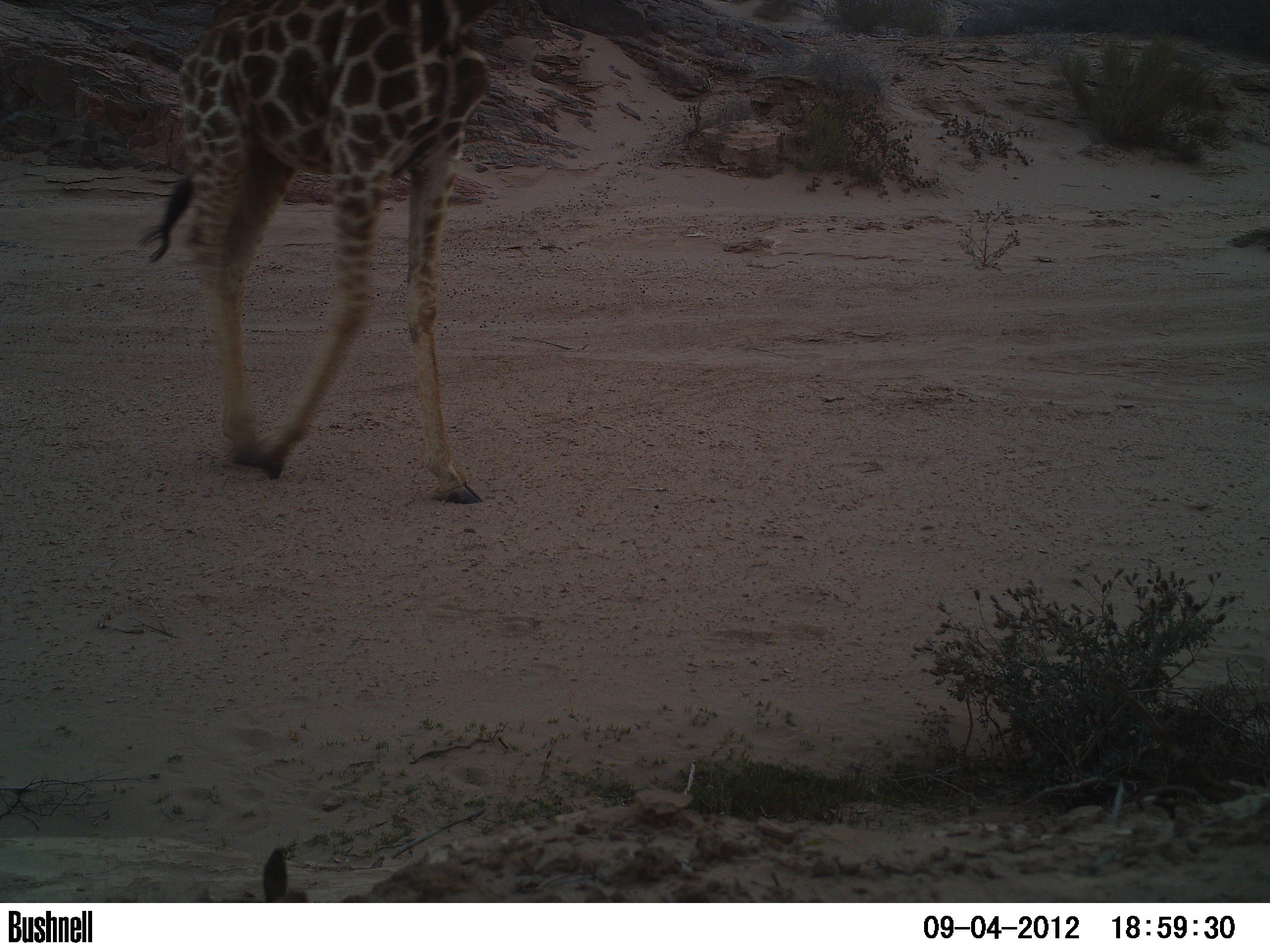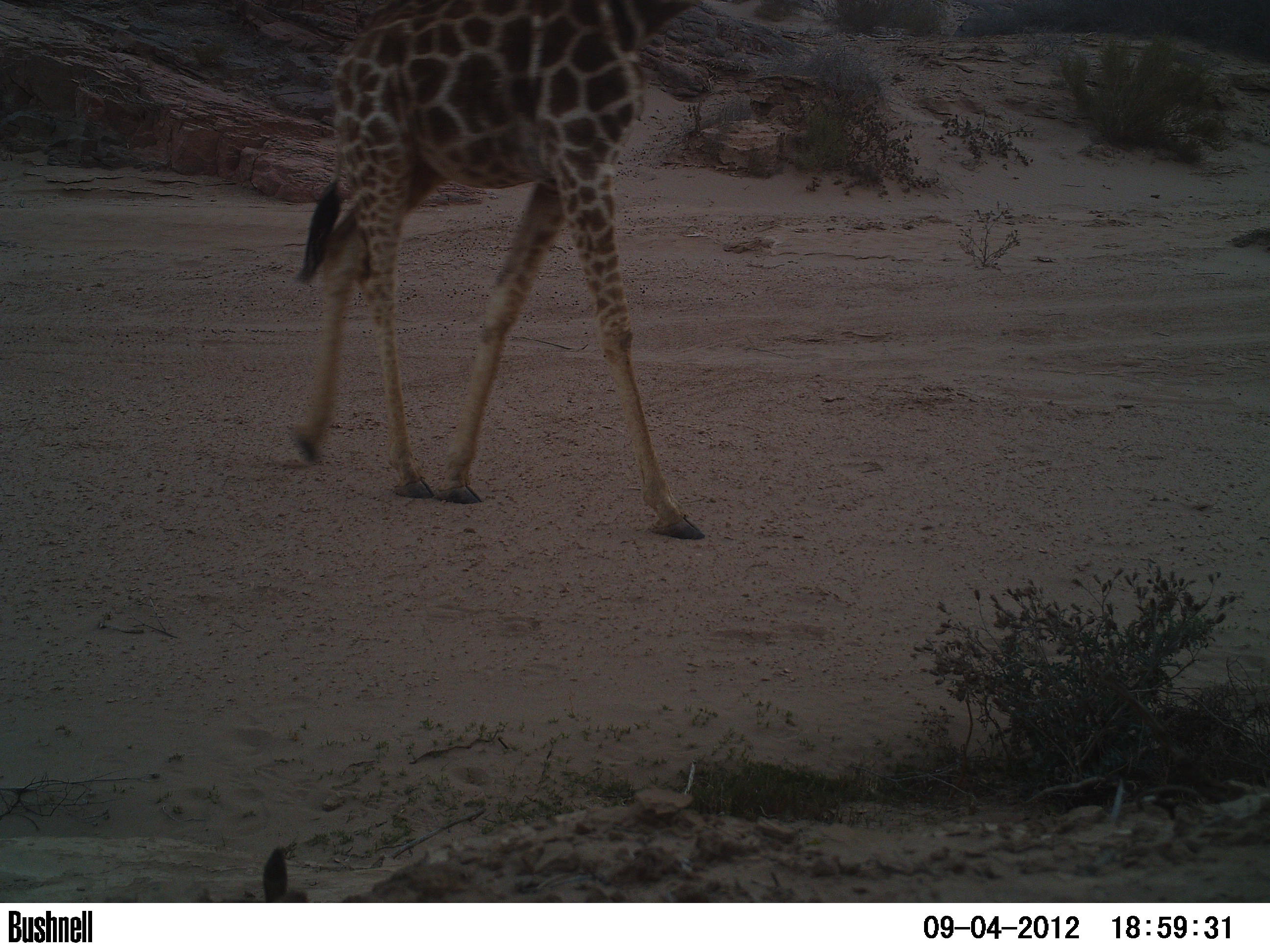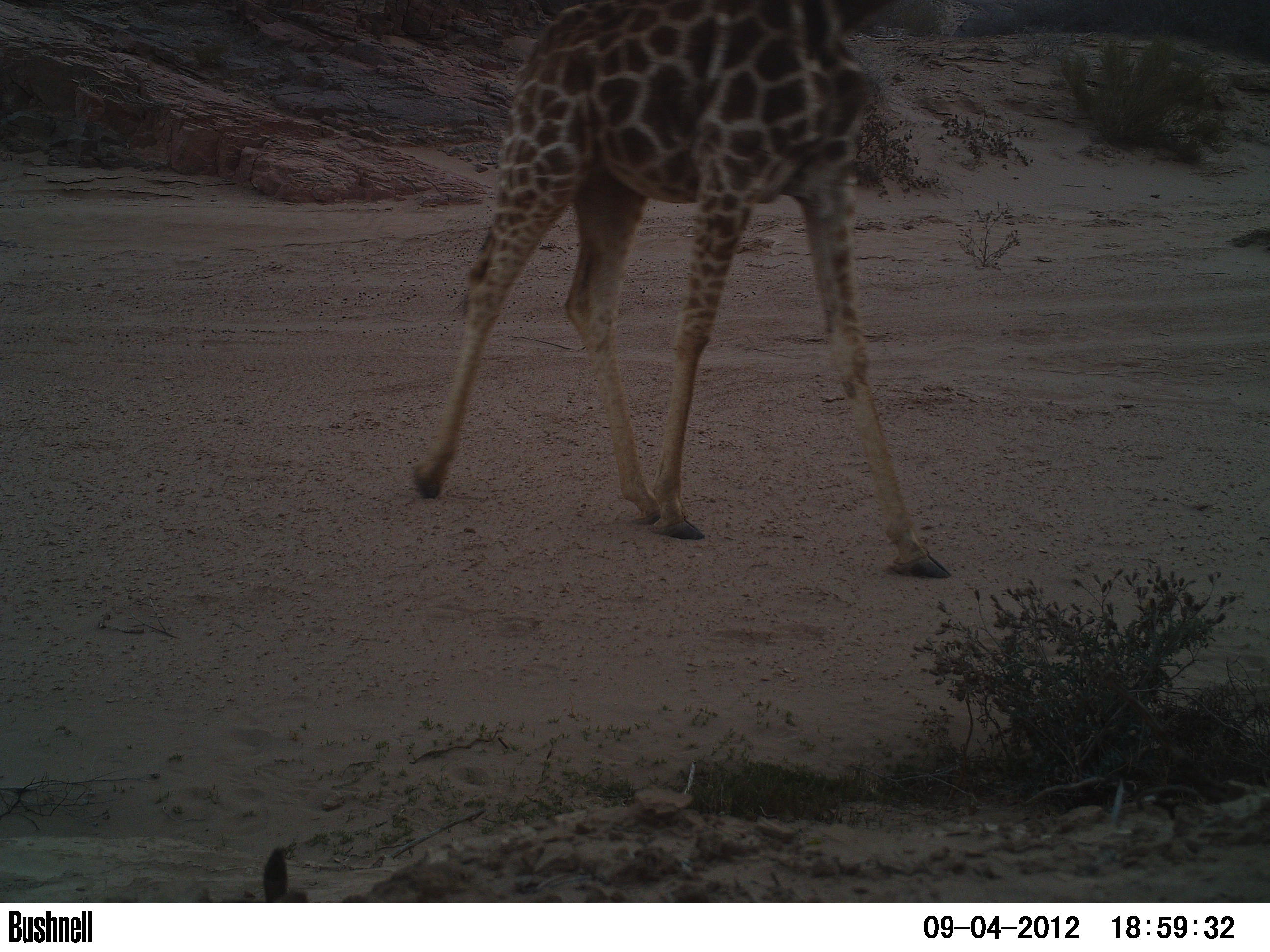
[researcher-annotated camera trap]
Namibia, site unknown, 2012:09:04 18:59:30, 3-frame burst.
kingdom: Animalia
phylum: Chordata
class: Mammalia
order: Artiodactyla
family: Giraffidae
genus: Giraffa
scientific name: Giraffa camelopardalis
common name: giraffe